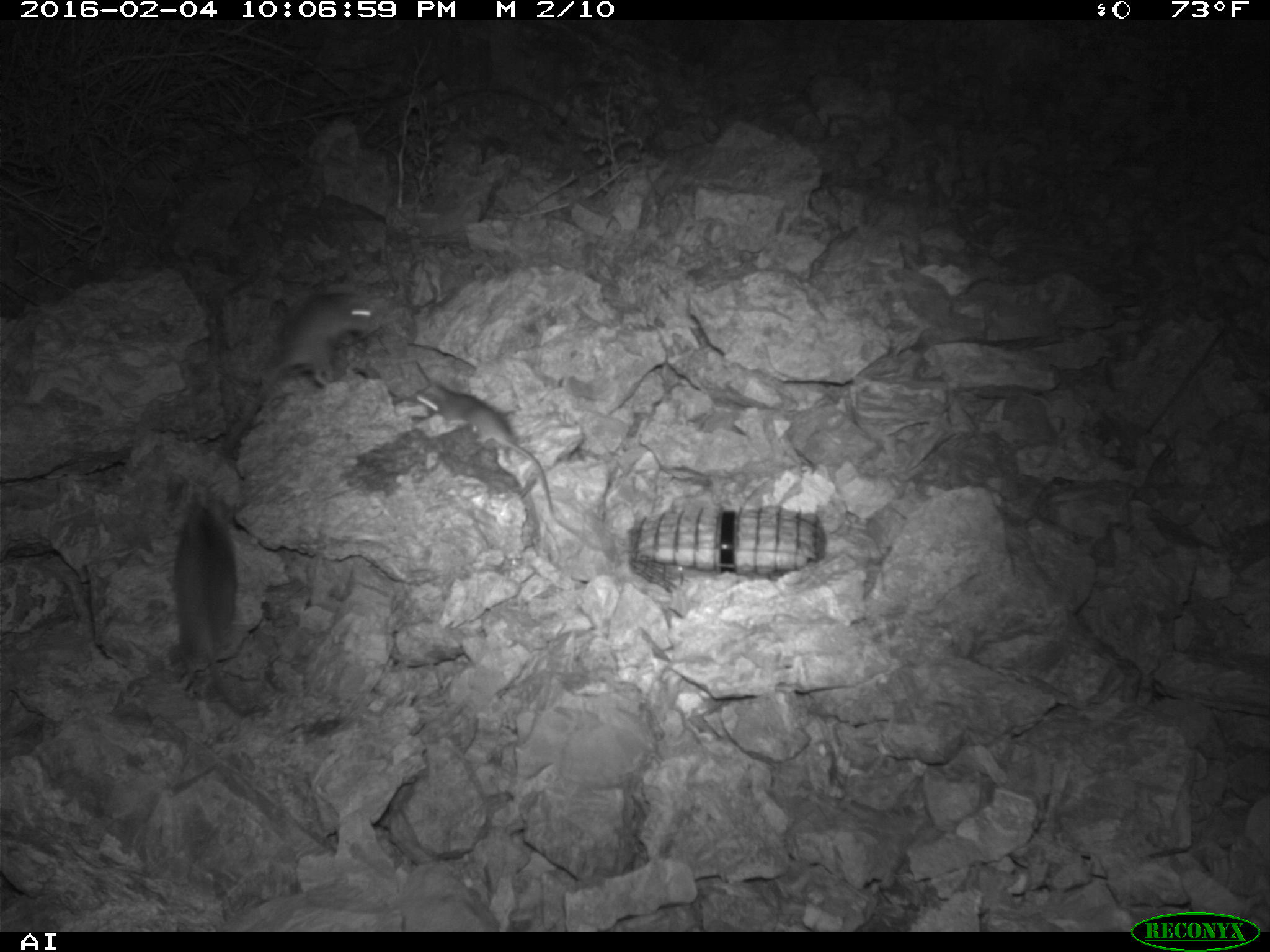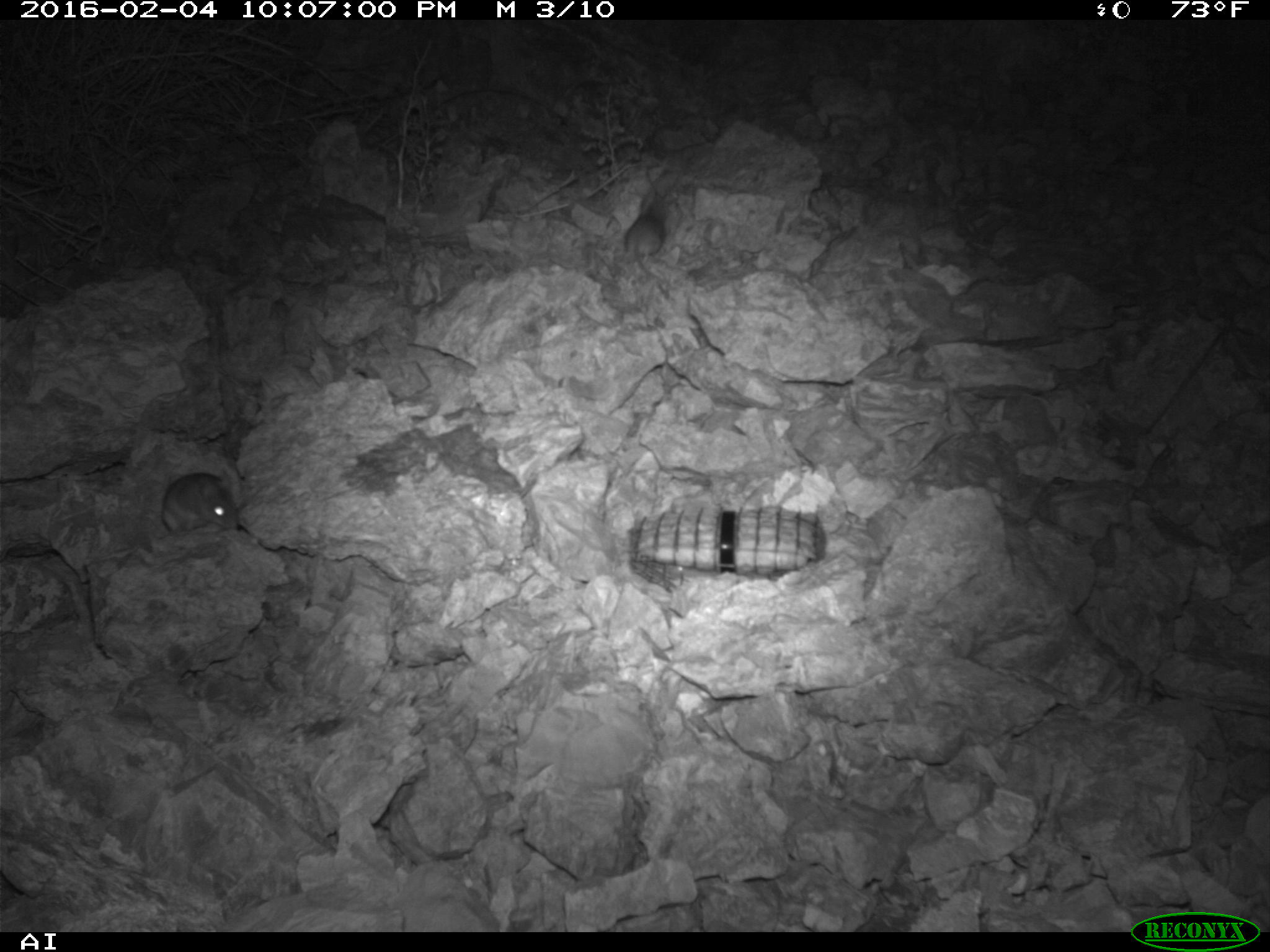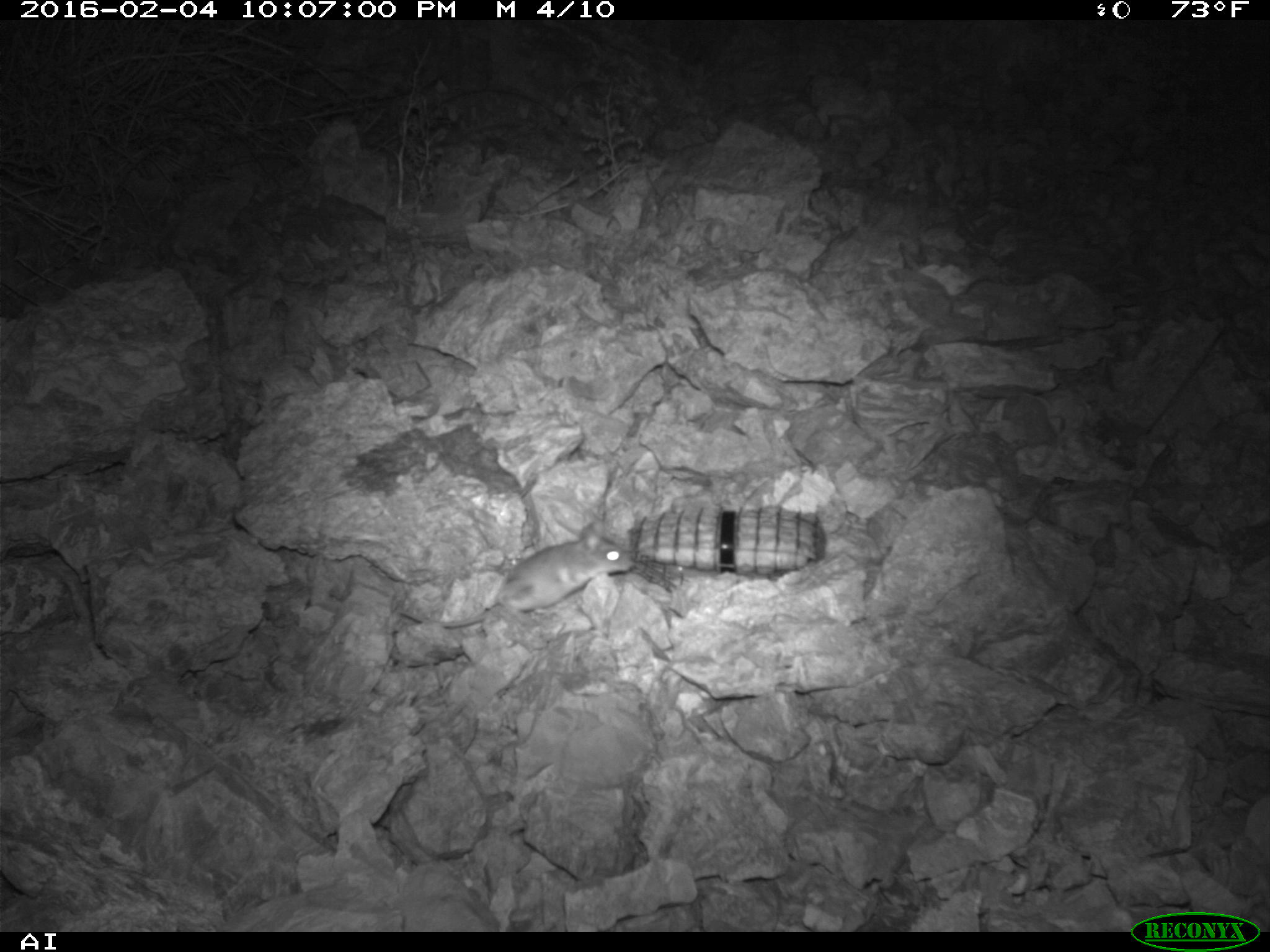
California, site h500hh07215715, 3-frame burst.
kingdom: Animalia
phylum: Chordata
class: Mammalia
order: Rodentia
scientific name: Rodentia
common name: rodent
Rodent (Rodentia).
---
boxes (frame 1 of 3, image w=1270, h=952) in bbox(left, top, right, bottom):
rodent: bbox(220, 291, 374, 452); bbox(413, 383, 553, 512); bbox(173, 491, 253, 715)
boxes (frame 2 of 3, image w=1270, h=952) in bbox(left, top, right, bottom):
rodent: bbox(624, 192, 680, 298); bbox(159, 470, 236, 535)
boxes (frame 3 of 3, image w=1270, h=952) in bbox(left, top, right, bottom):
rodent: bbox(398, 519, 632, 628)